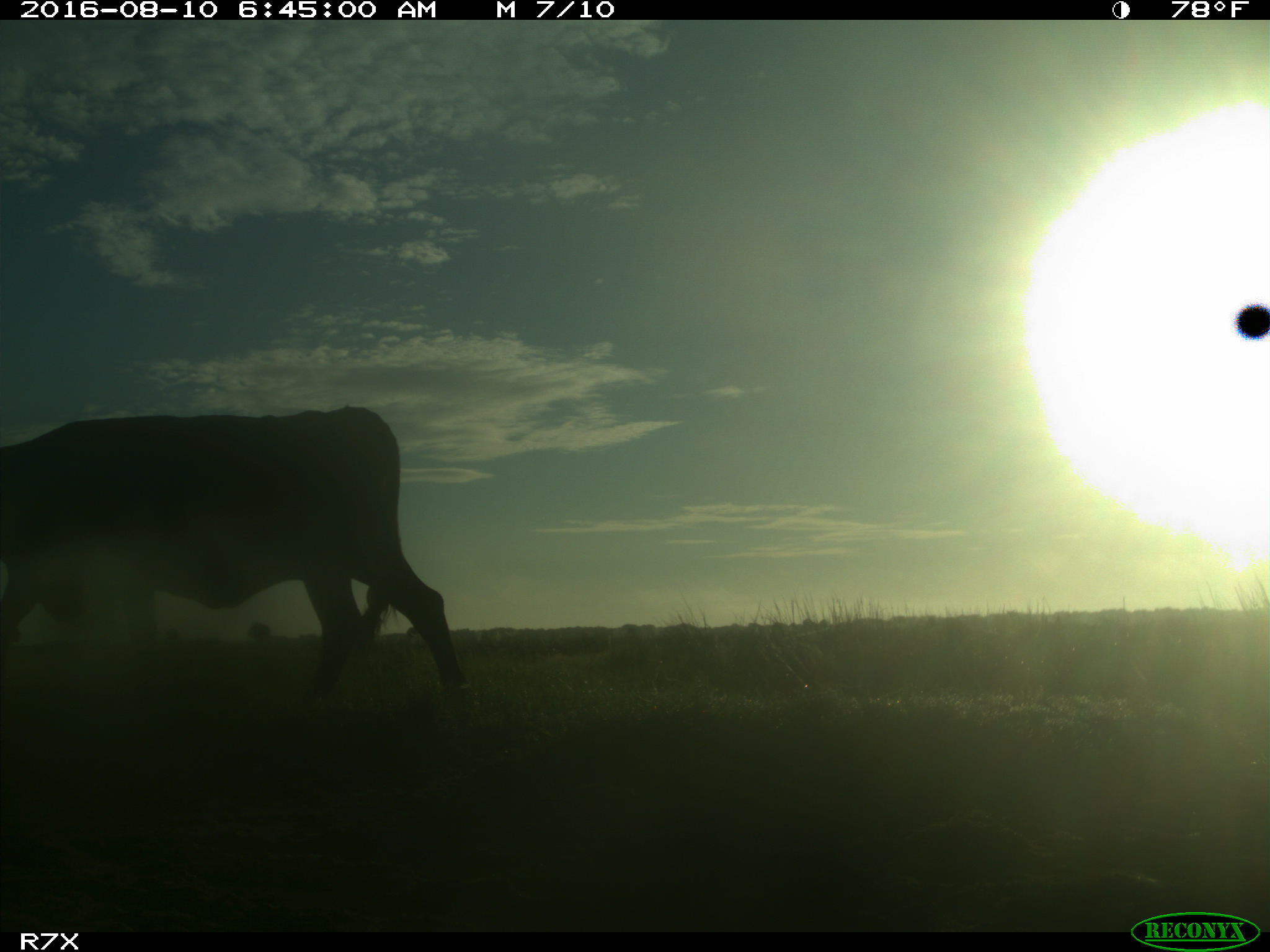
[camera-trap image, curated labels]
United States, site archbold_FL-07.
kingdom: Animalia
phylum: Chordata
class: Mammalia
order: Artiodactyla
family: Bovidae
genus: Bos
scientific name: Bos taurus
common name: domestic cow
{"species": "Bos taurus (domestic cow)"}